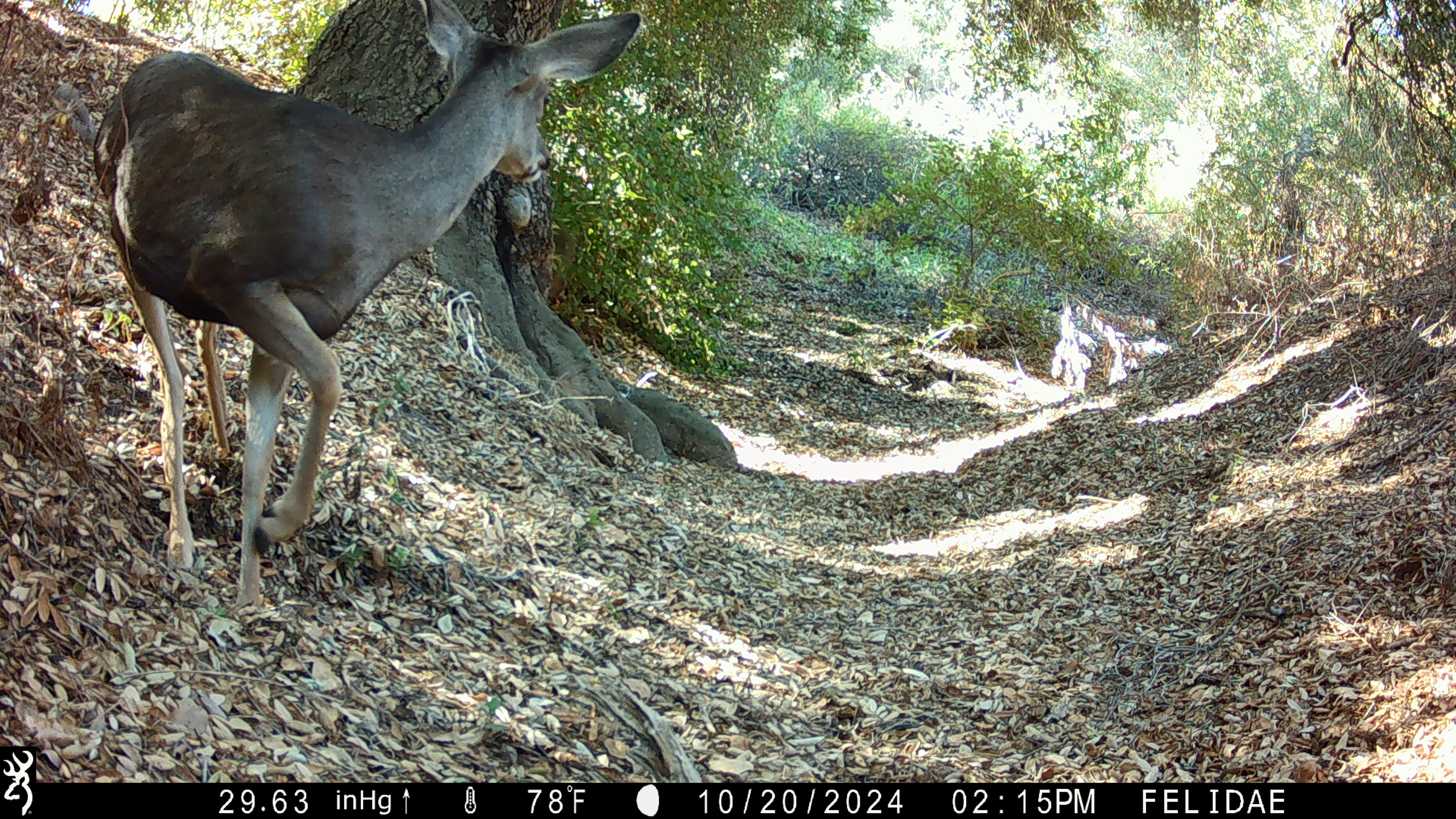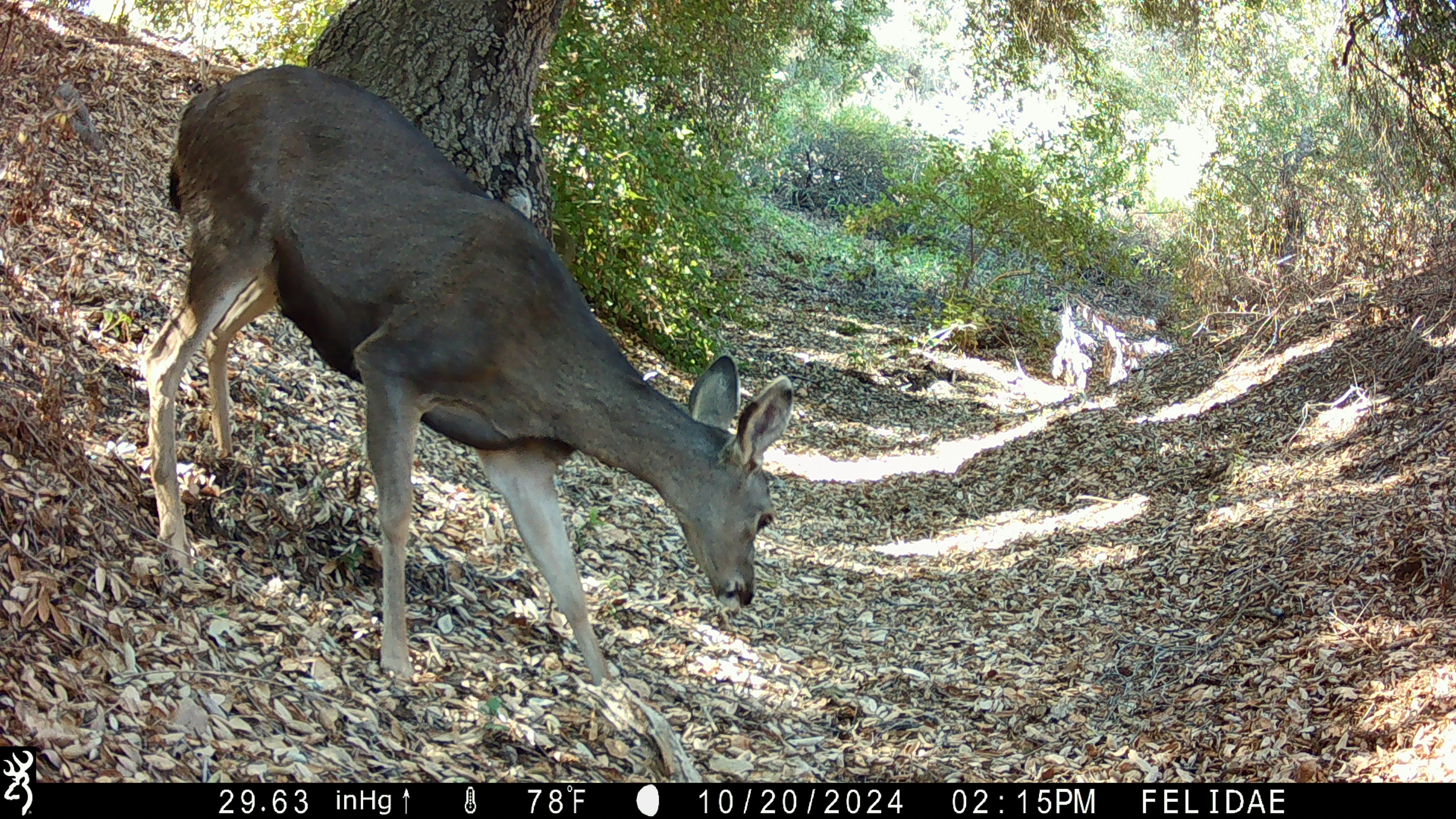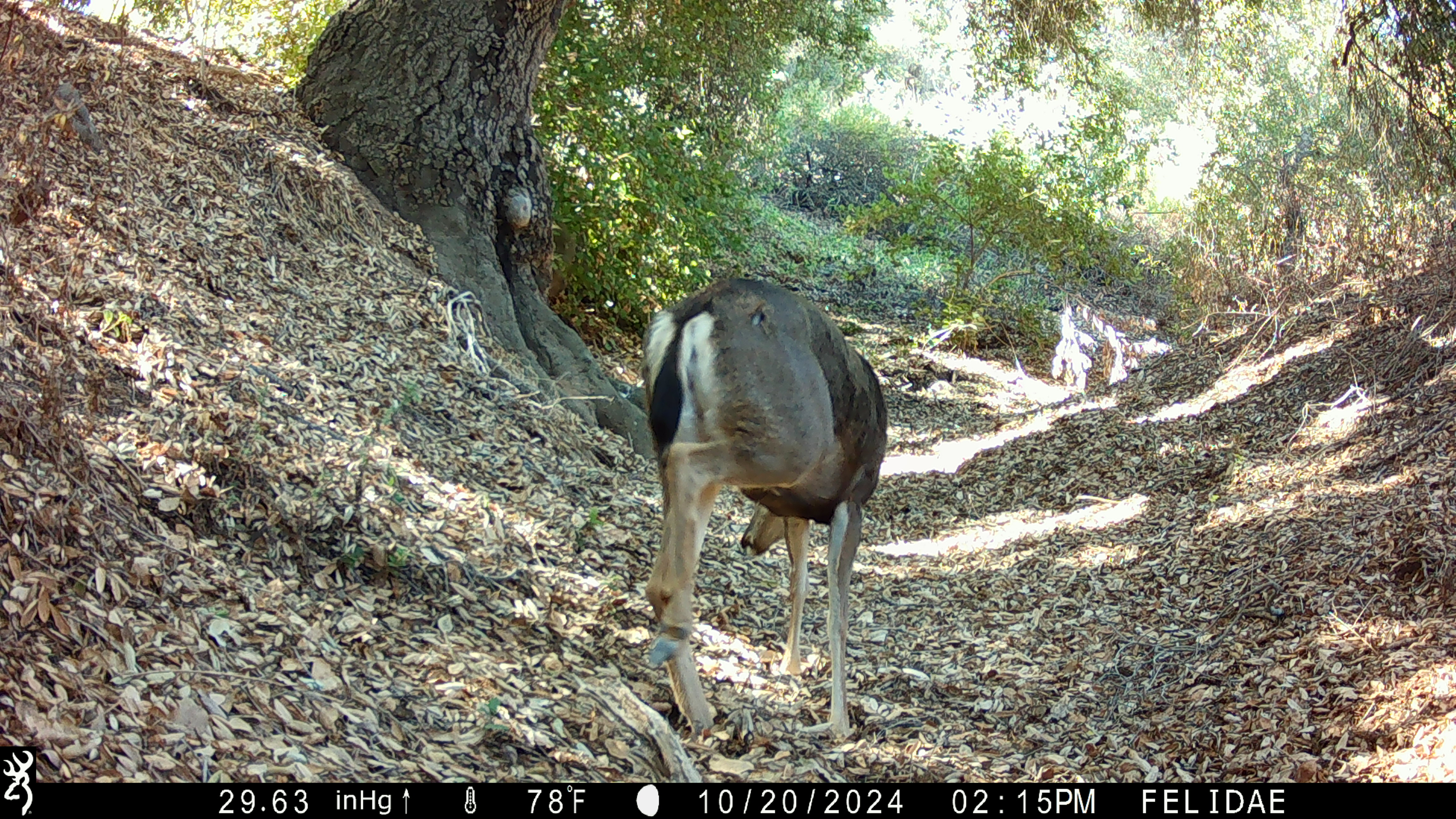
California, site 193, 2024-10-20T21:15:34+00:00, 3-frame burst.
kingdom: Animalia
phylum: Chordata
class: Mammalia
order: Artiodactyla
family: Cervidae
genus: Odocoileus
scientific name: Odocoileus hemionus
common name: mule deer